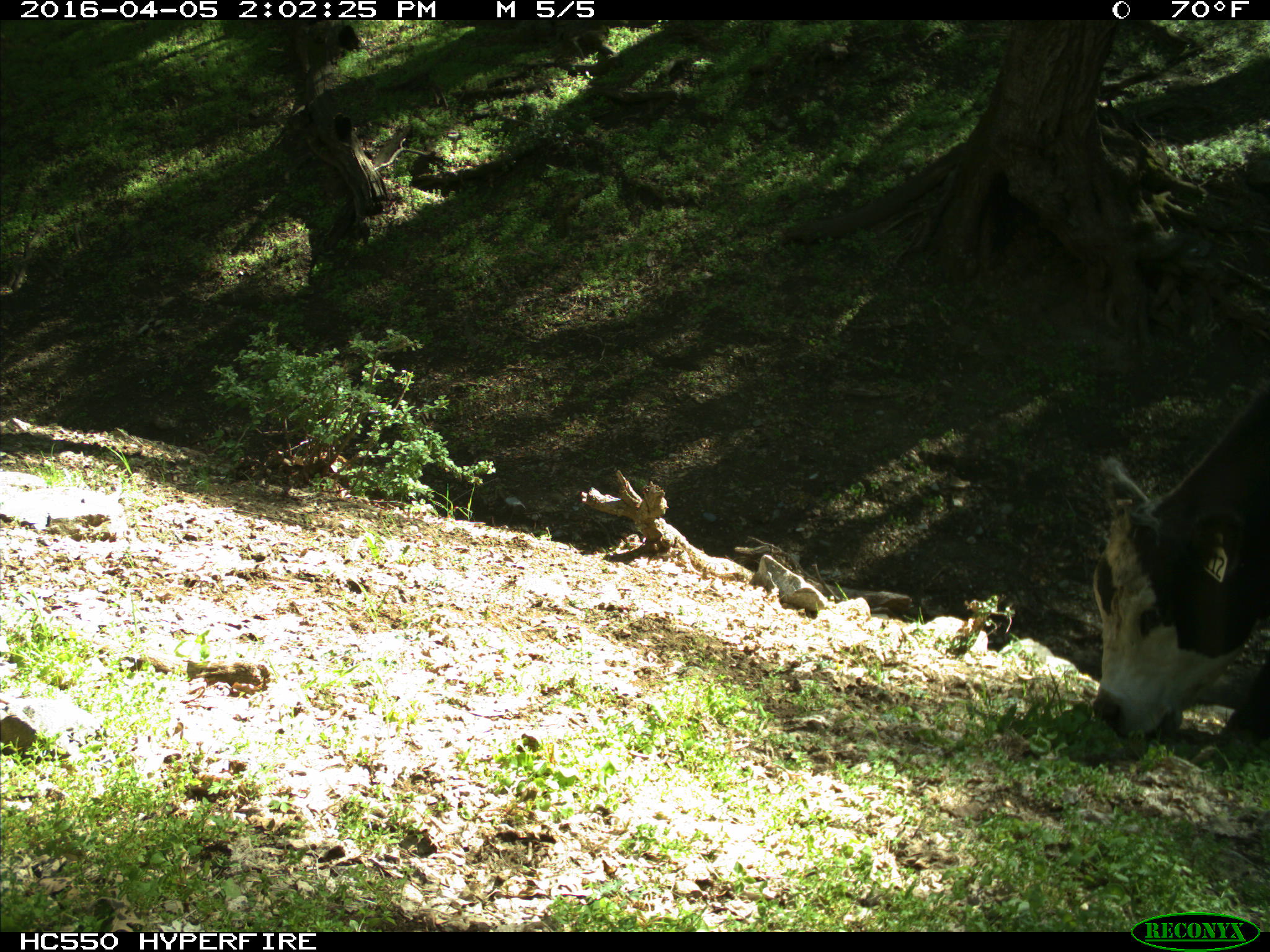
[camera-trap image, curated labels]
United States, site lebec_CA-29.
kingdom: Animalia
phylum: Chordata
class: Mammalia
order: Artiodactyla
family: Bovidae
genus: Bos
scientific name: Bos taurus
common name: domestic cow